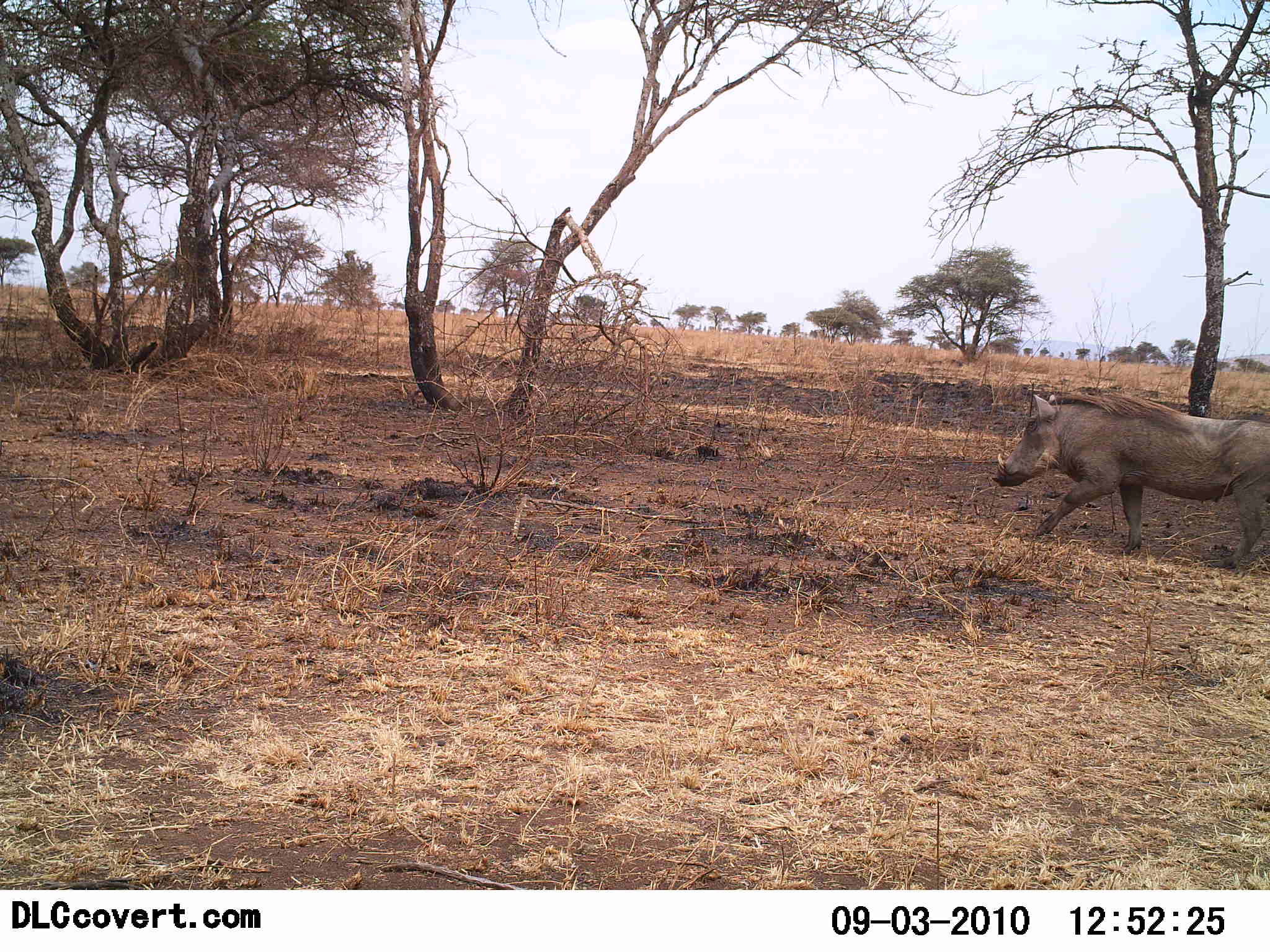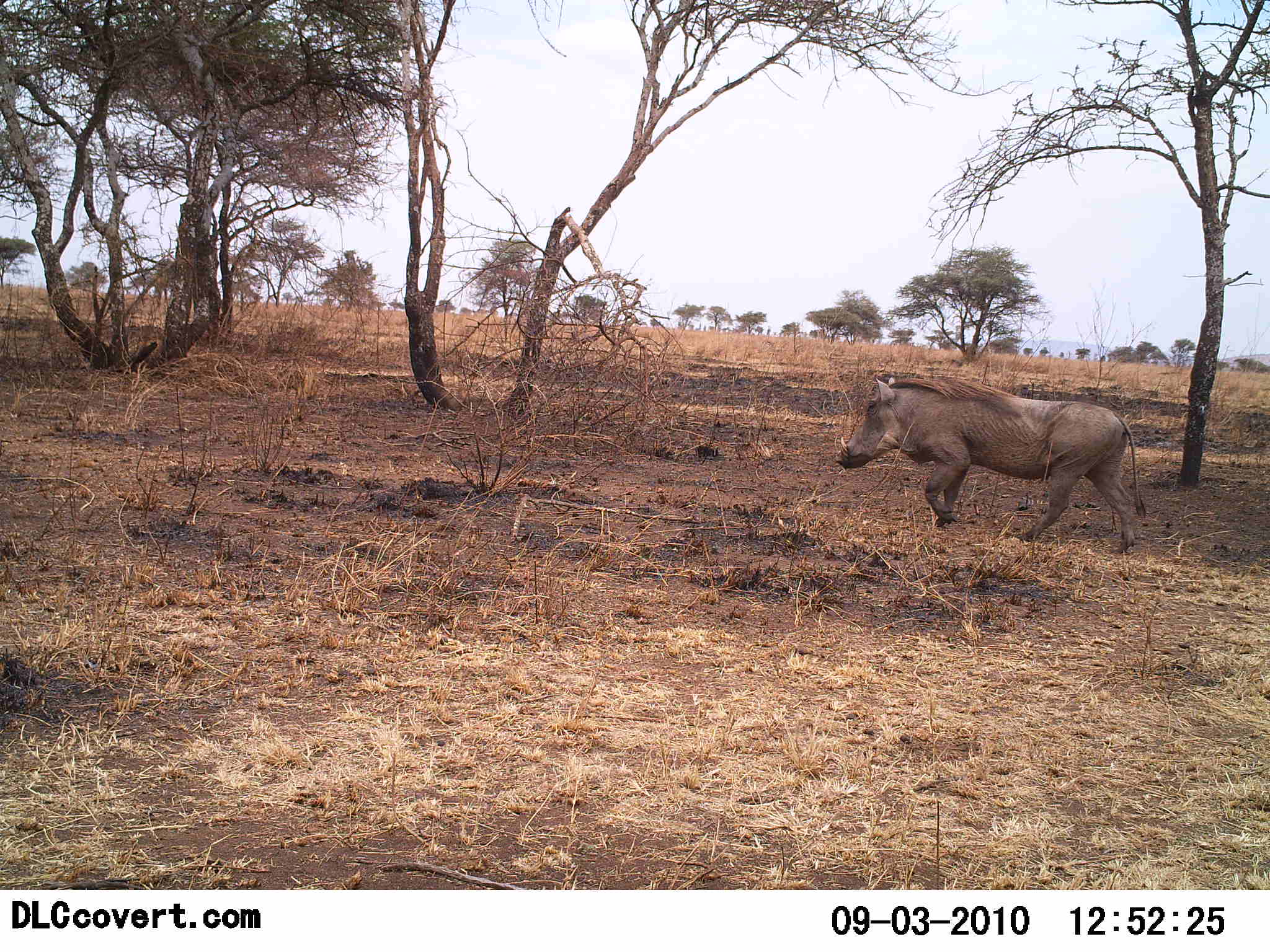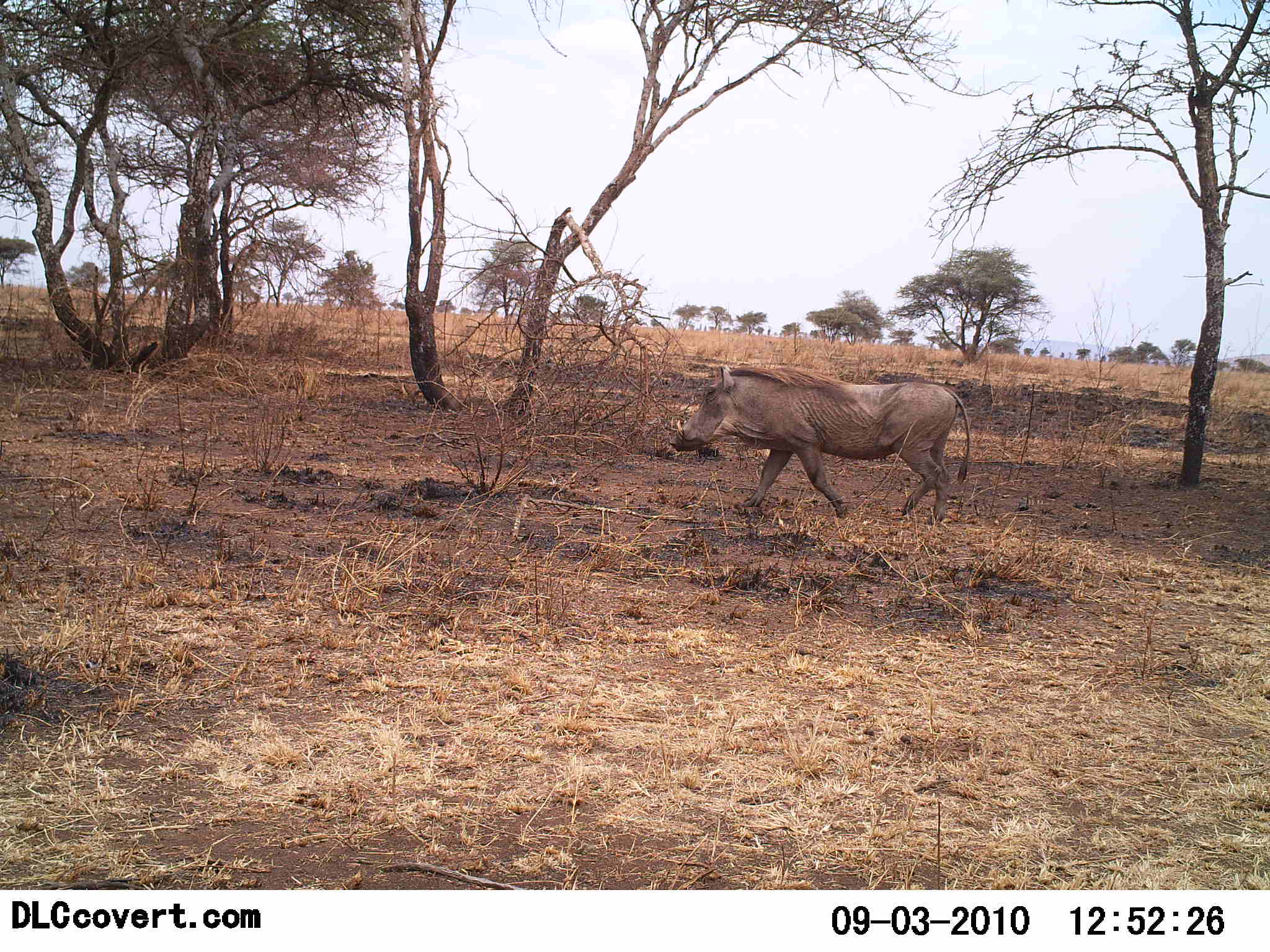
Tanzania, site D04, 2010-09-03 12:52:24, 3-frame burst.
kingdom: Animalia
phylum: Chordata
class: Mammalia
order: Artiodactyla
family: Suidae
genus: Phacochoerus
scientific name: Phacochoerus africanus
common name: warthog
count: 1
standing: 0%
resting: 0%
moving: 100%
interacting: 0%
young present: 0%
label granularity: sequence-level